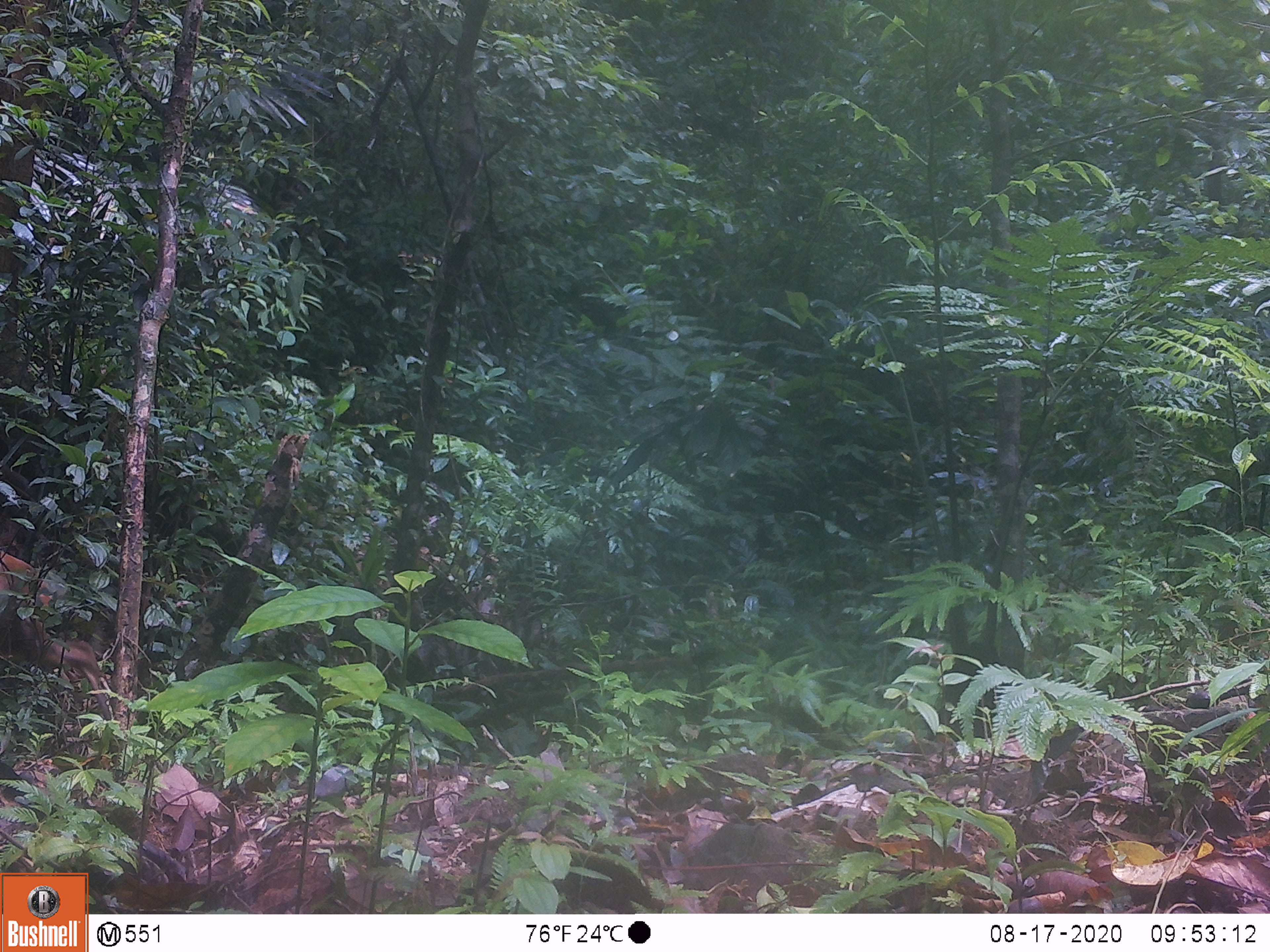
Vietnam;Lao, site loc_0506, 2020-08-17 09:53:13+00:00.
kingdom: Animalia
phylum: Chordata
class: Mammalia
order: Artiodactyla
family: Cervidae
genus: Muntiacus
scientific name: Muntiacus vuquangensis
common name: large-antlered muntjac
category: large antlered muntjac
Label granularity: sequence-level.